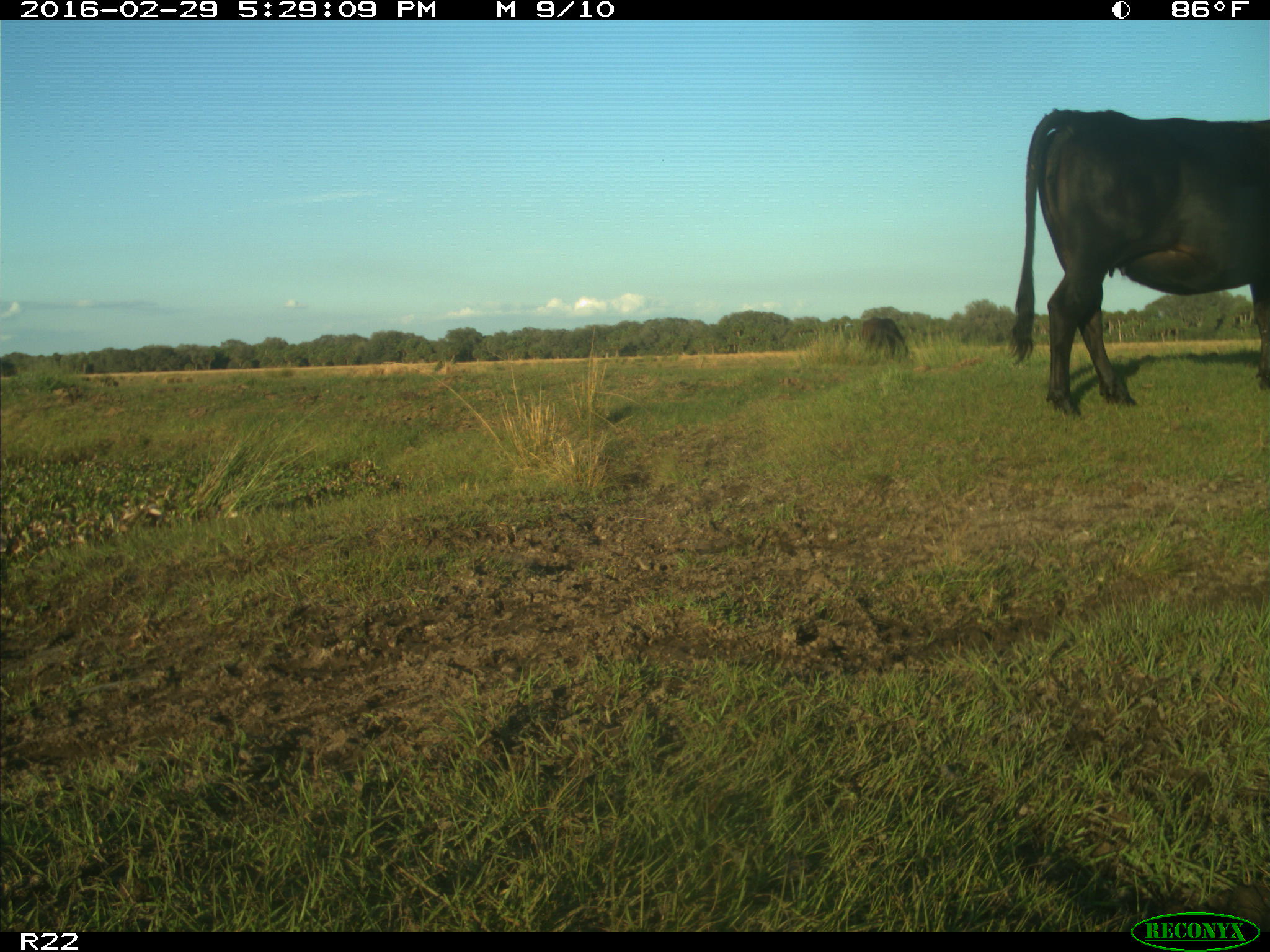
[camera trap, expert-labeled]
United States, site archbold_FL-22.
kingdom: Animalia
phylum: Chordata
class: Mammalia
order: Artiodactyla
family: Bovidae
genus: Bos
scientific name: Bos taurus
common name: domestic cow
Bos taurus (domestic cow).